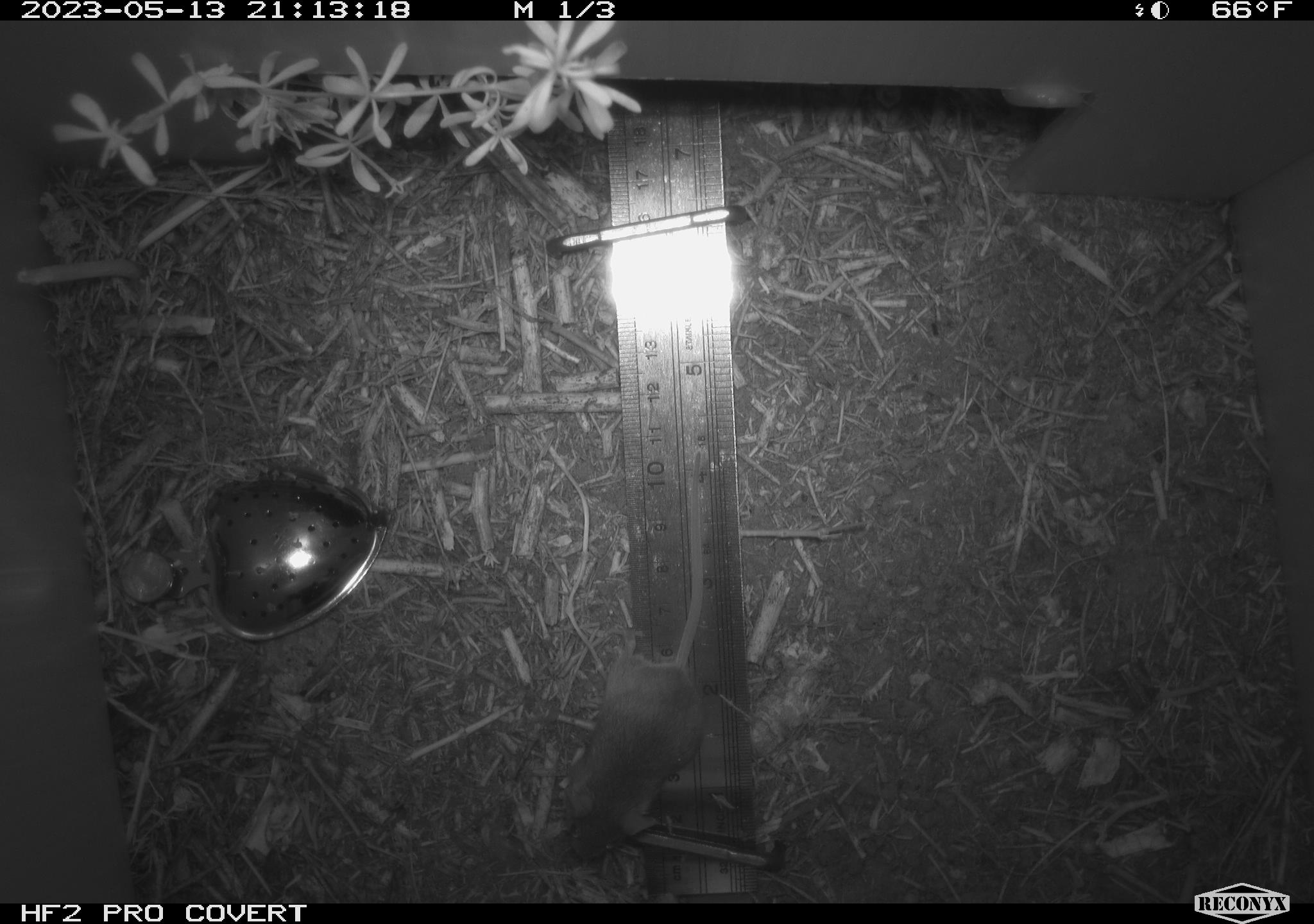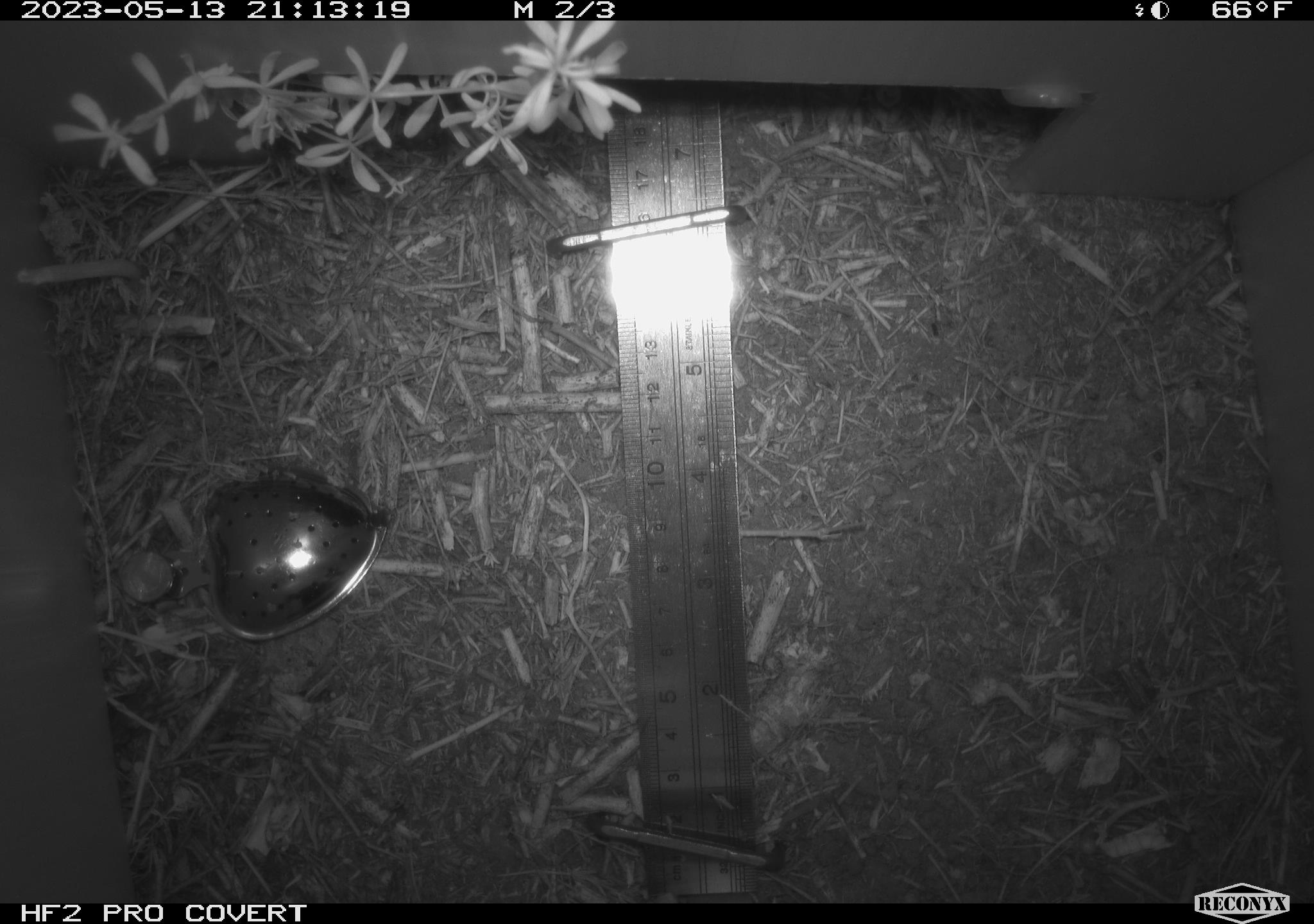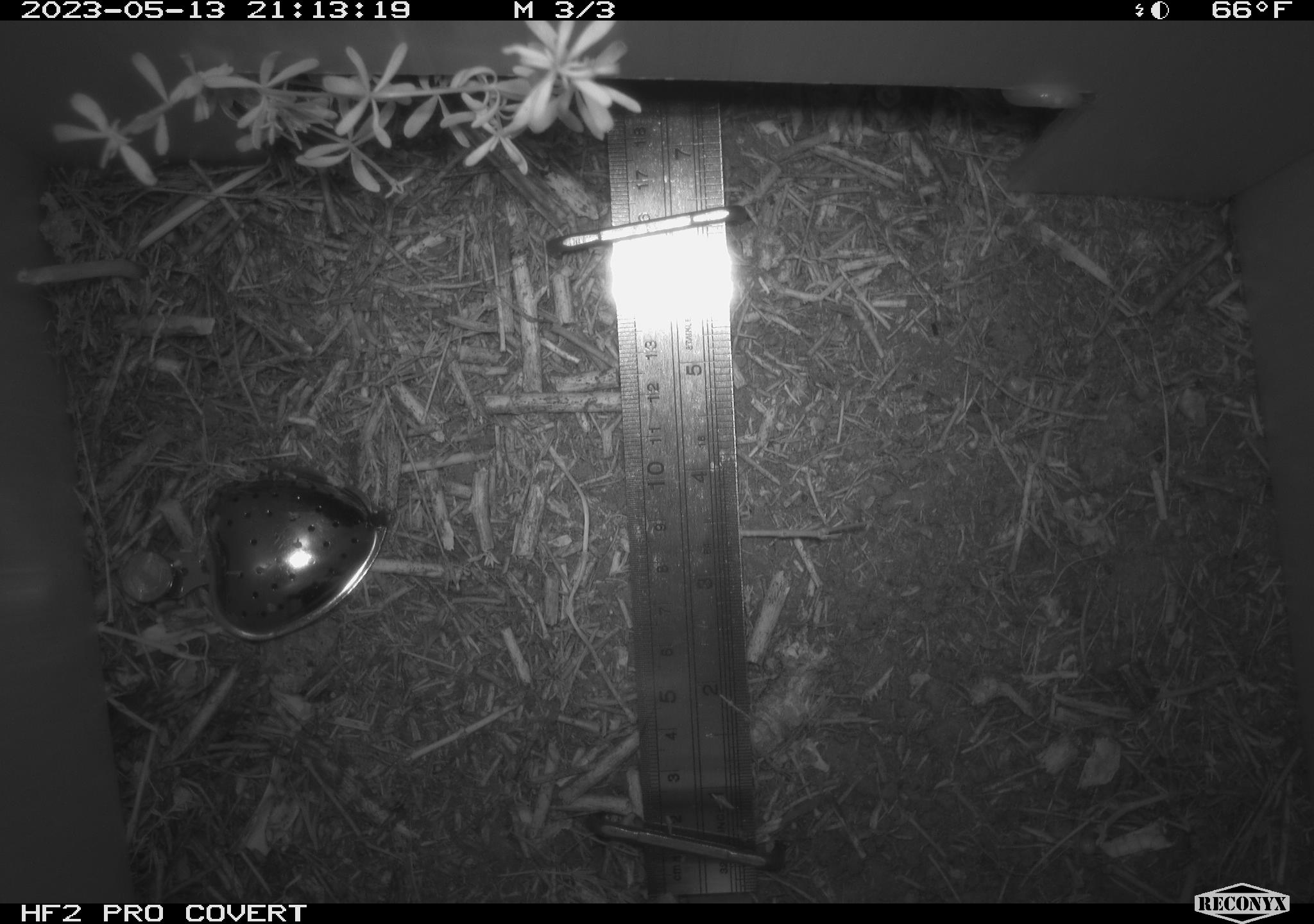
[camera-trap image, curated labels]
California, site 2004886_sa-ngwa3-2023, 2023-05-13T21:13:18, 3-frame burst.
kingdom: Animalia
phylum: Chordata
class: Mammalia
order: Rodentia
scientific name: Rodentia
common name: mouse species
Mouse species (Rodentia).